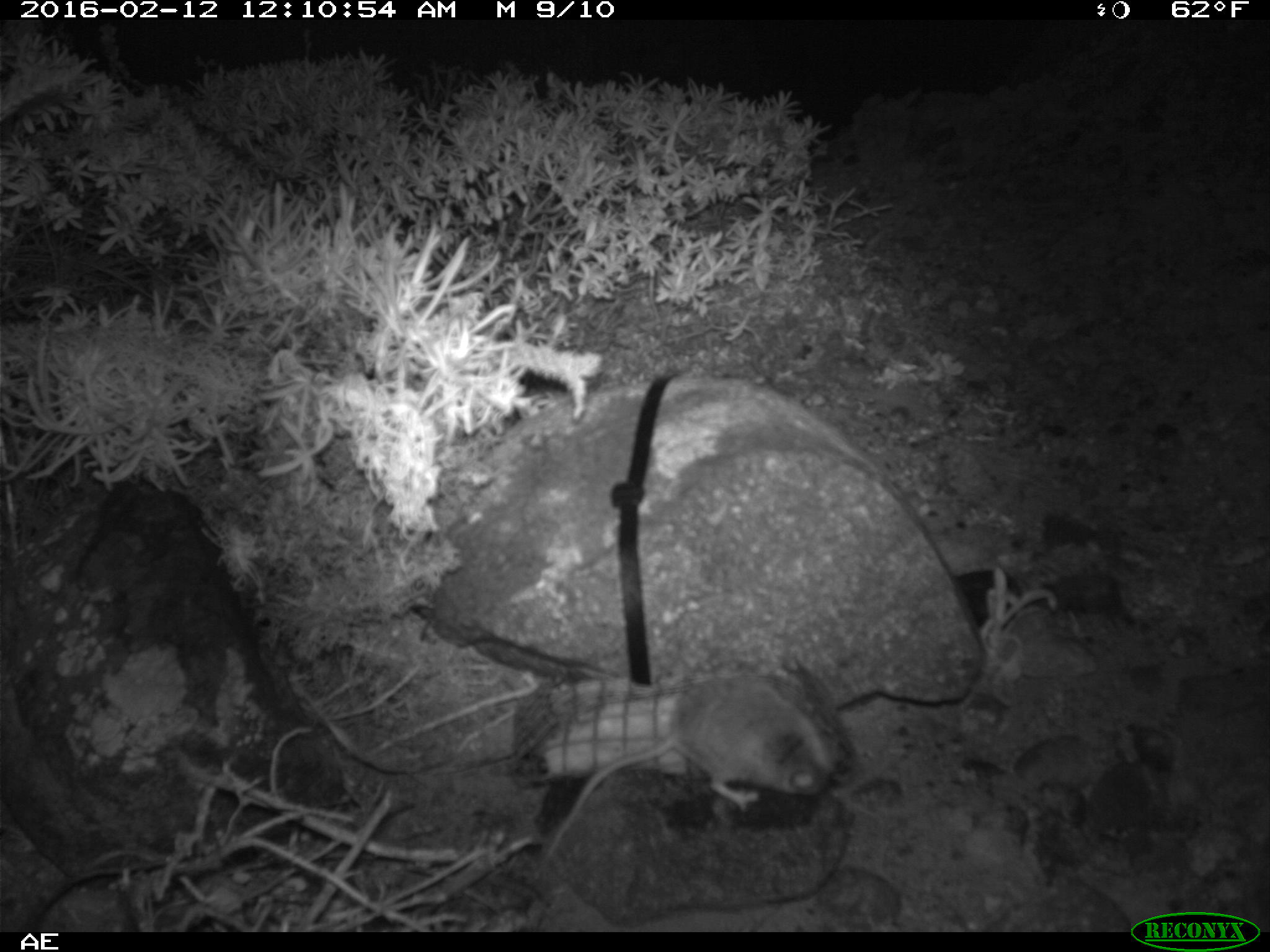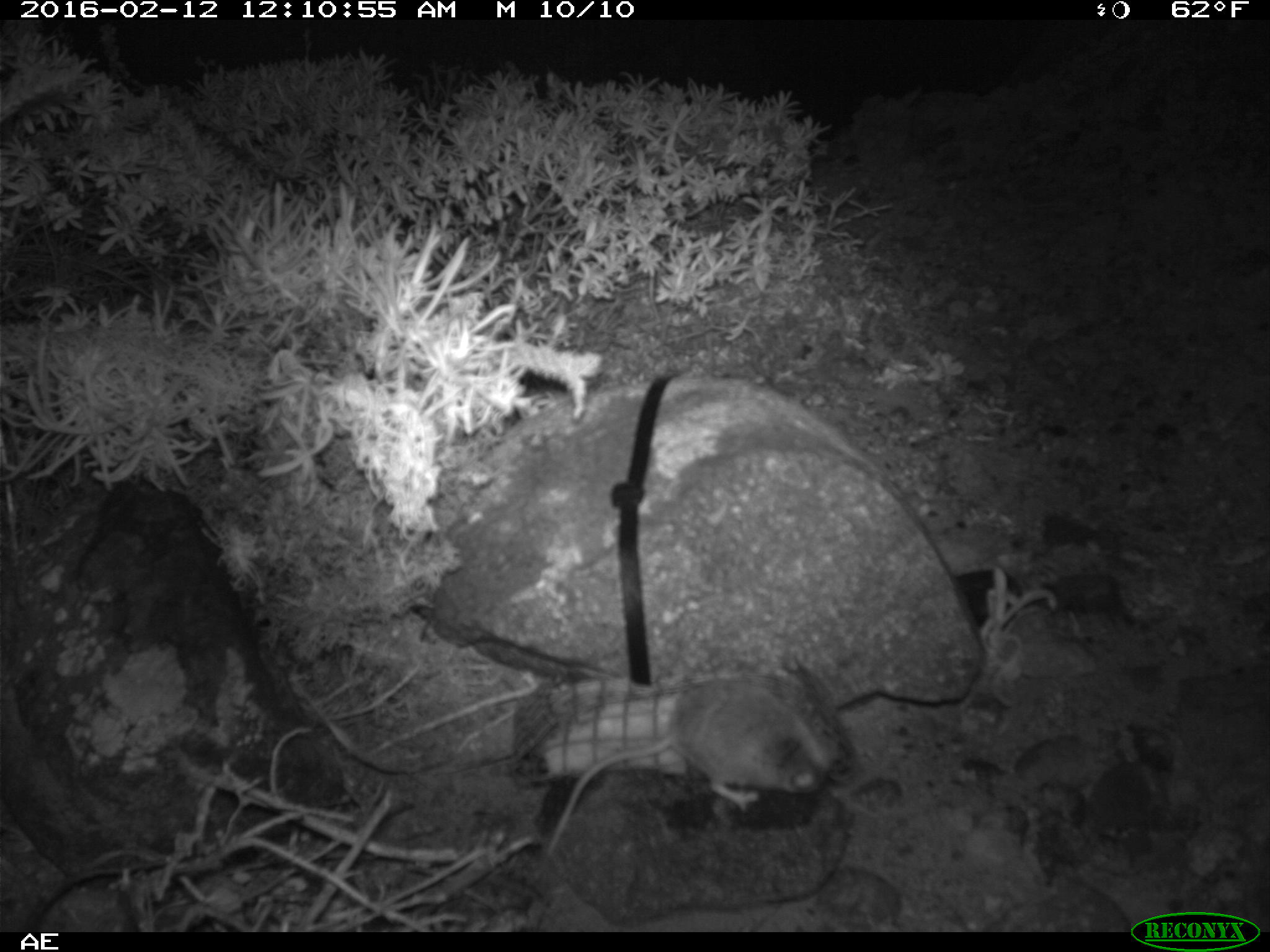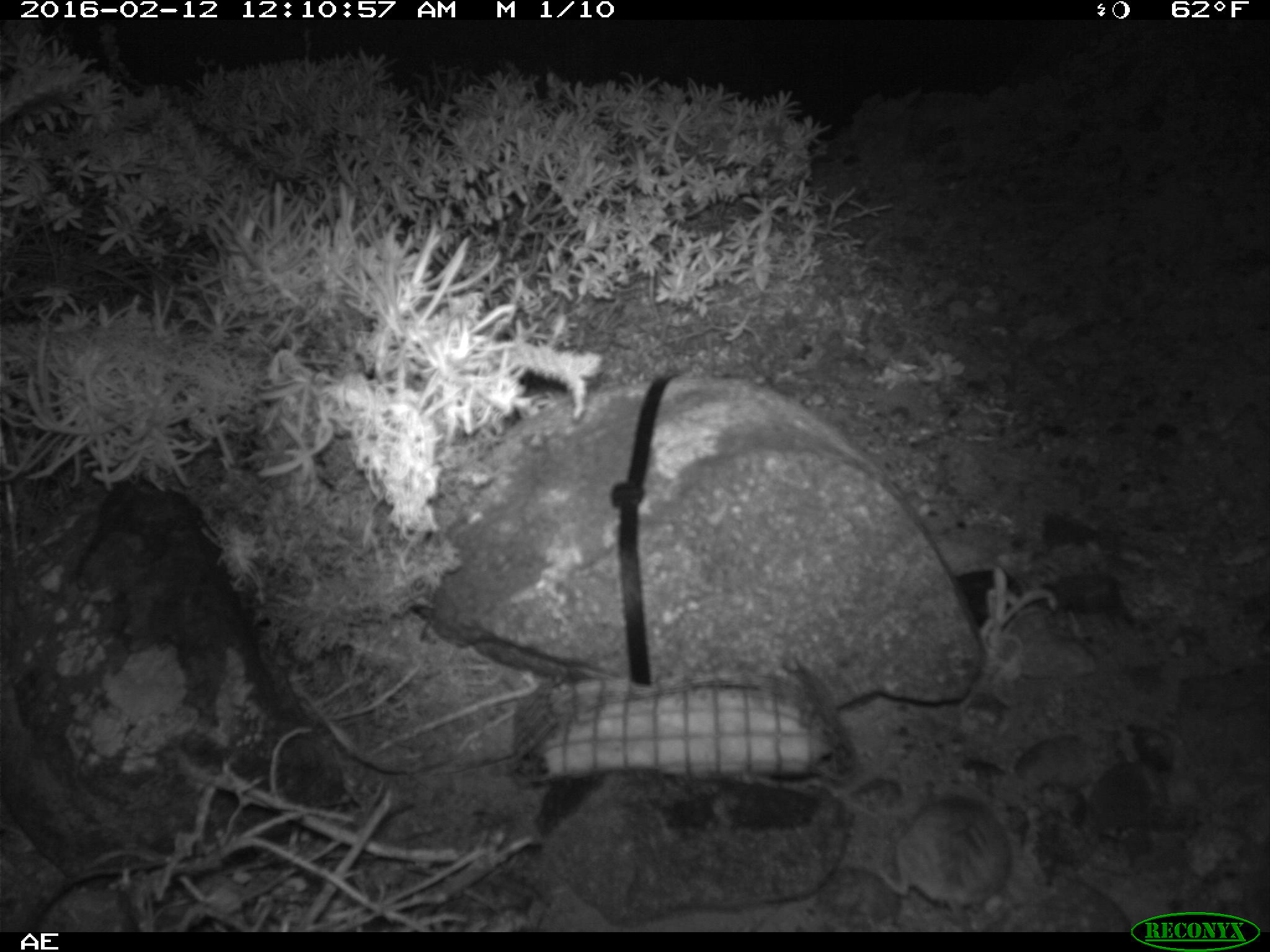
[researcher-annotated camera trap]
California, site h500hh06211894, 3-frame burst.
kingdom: Animalia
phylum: Chordata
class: Mammalia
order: Rodentia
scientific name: Rodentia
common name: rodent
Rodent (Rodentia).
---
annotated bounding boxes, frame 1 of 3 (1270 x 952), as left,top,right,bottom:
rodent: 542,677,833,860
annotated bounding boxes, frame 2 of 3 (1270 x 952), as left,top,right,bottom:
rodent: 543,674,833,860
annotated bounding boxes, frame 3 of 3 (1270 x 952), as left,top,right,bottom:
rodent: 877,798,1012,932